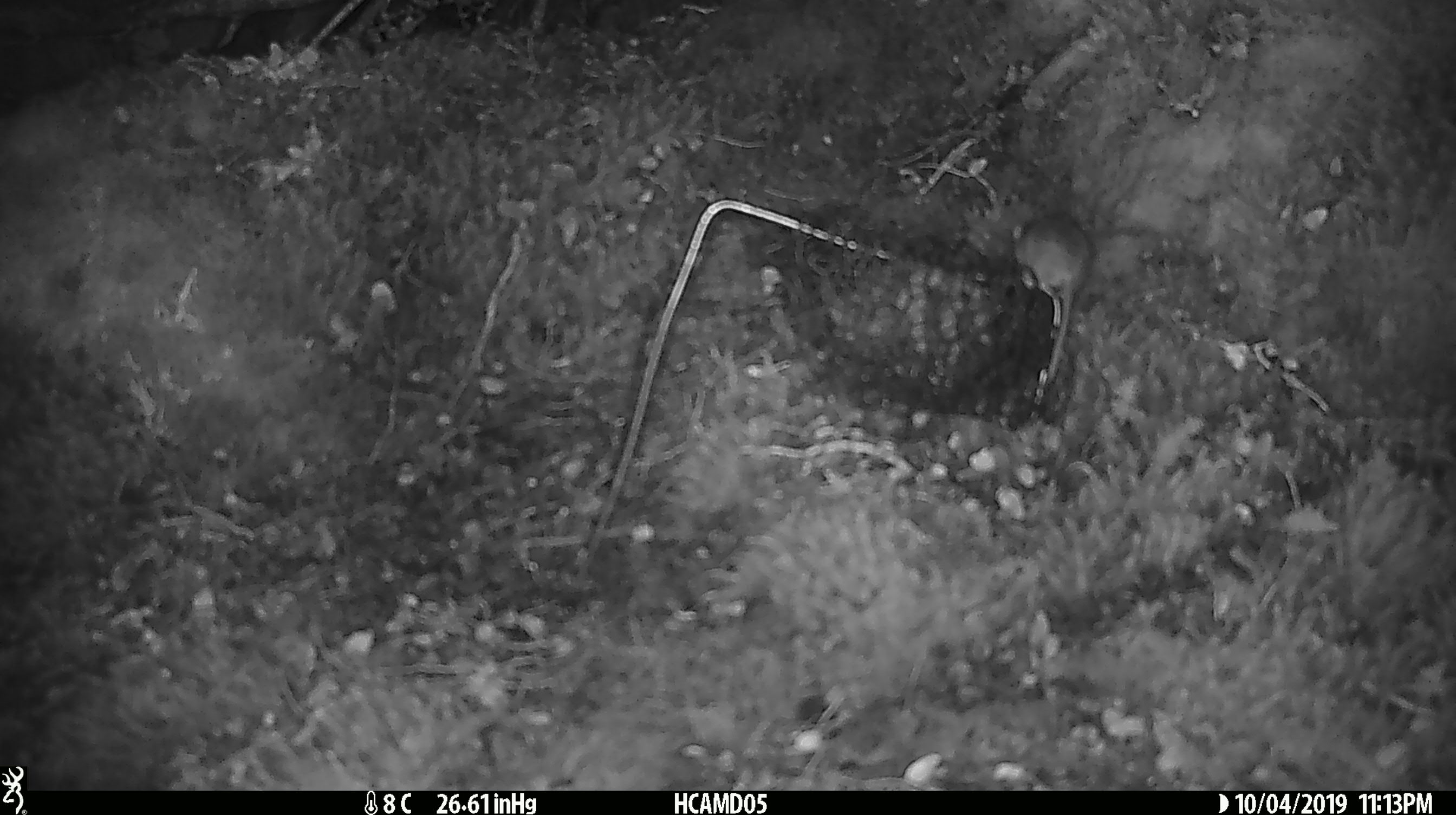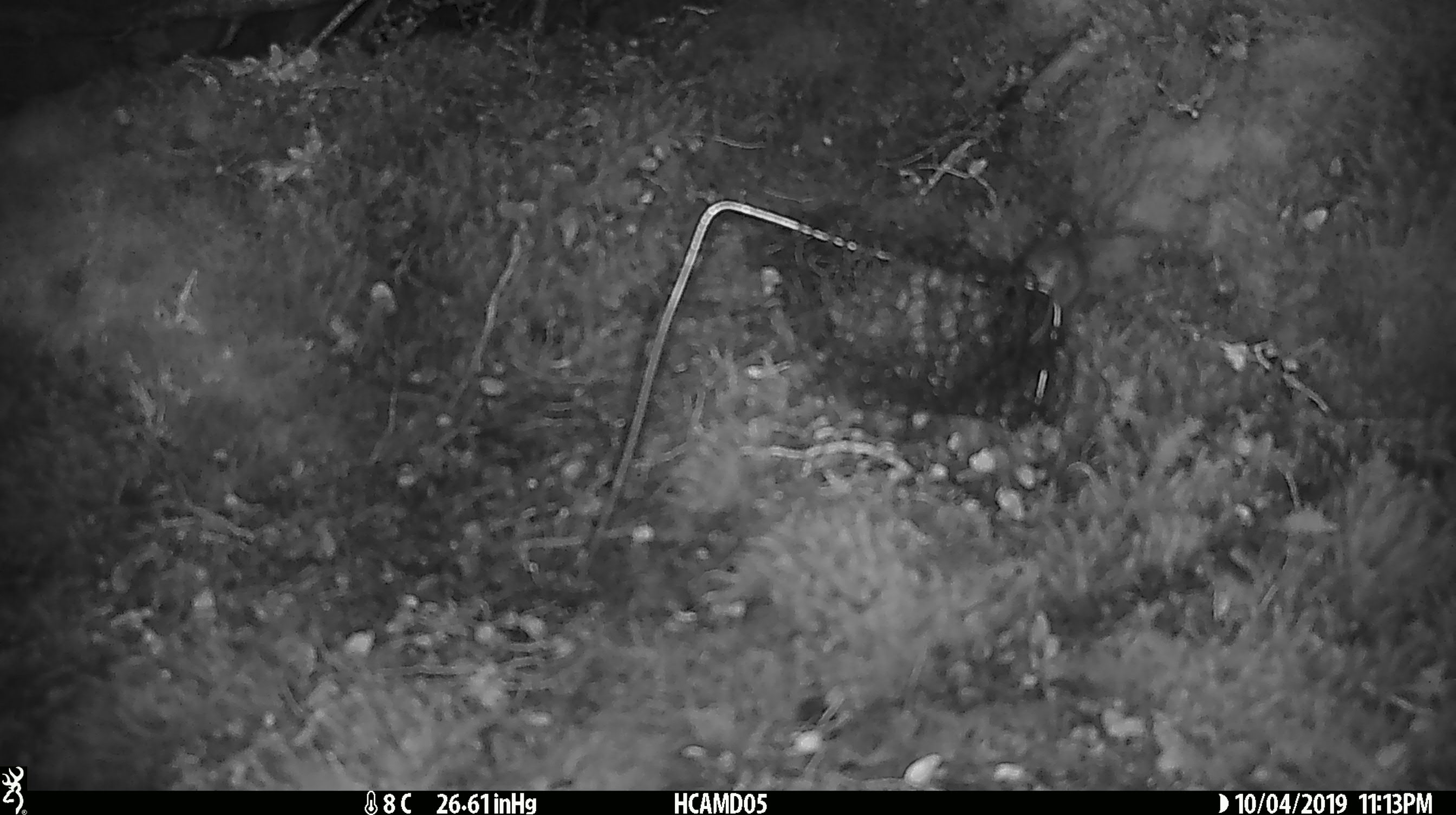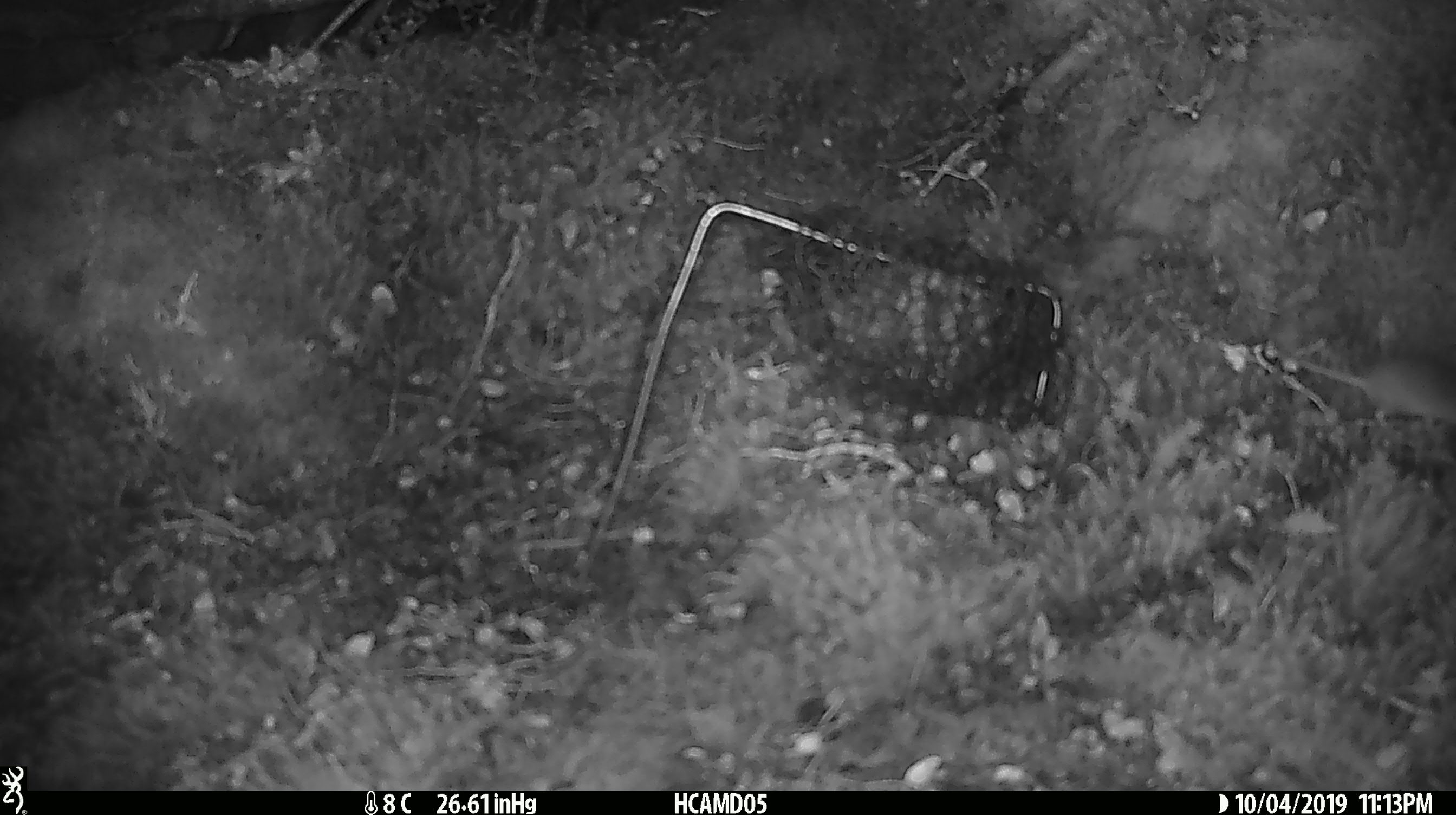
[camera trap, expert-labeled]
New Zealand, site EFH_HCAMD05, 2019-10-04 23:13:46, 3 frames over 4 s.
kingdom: Animalia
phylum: Chordata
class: Mammalia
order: Rodentia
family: Muridae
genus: Mus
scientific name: Mus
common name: mouse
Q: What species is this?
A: Mouse (Mus).